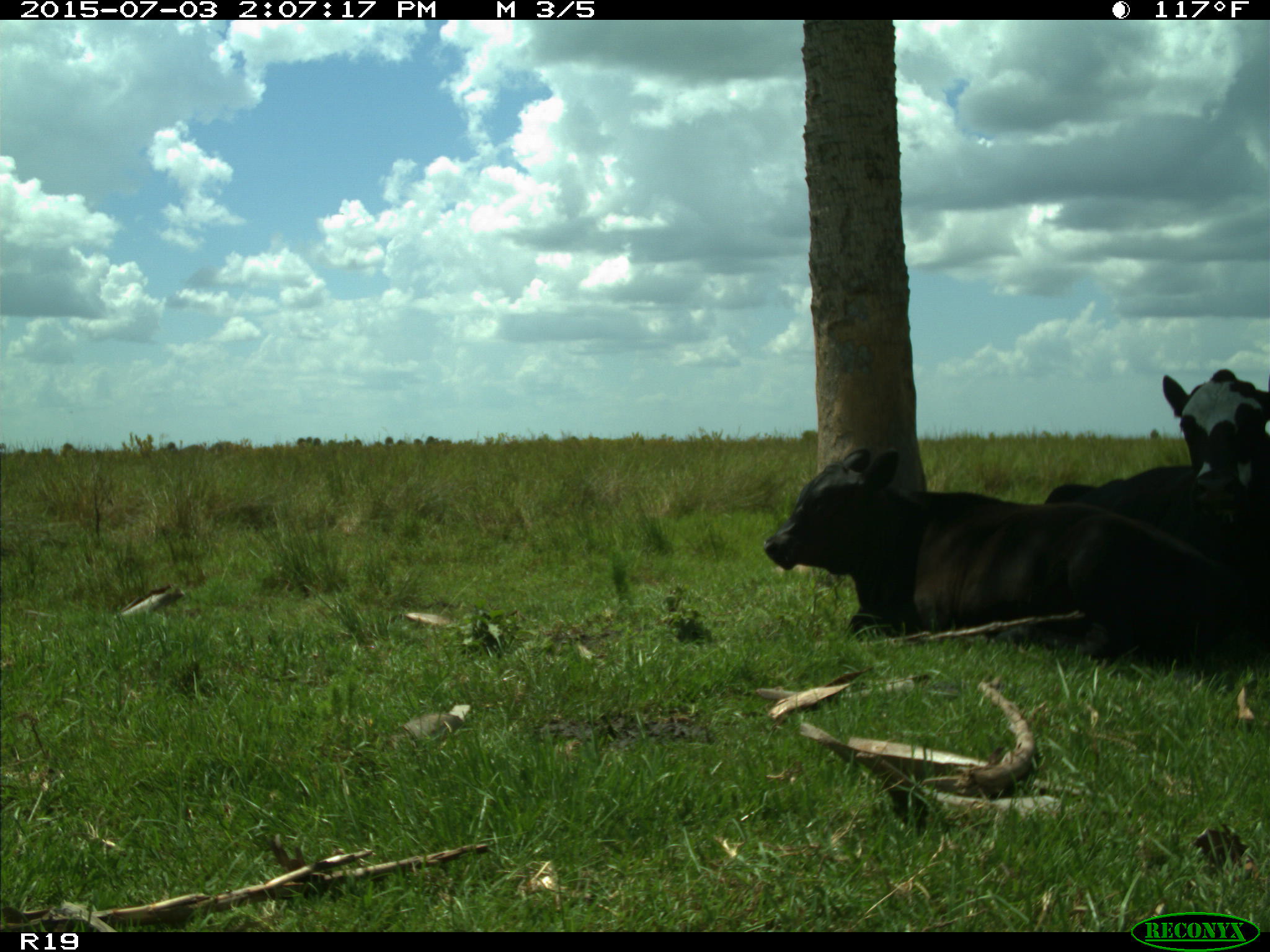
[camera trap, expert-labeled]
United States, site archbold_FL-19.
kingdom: Animalia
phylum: Chordata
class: Mammalia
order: Artiodactyla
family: Bovidae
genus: Bos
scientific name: Bos taurus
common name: domestic cow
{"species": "Bos taurus (domestic cow)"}